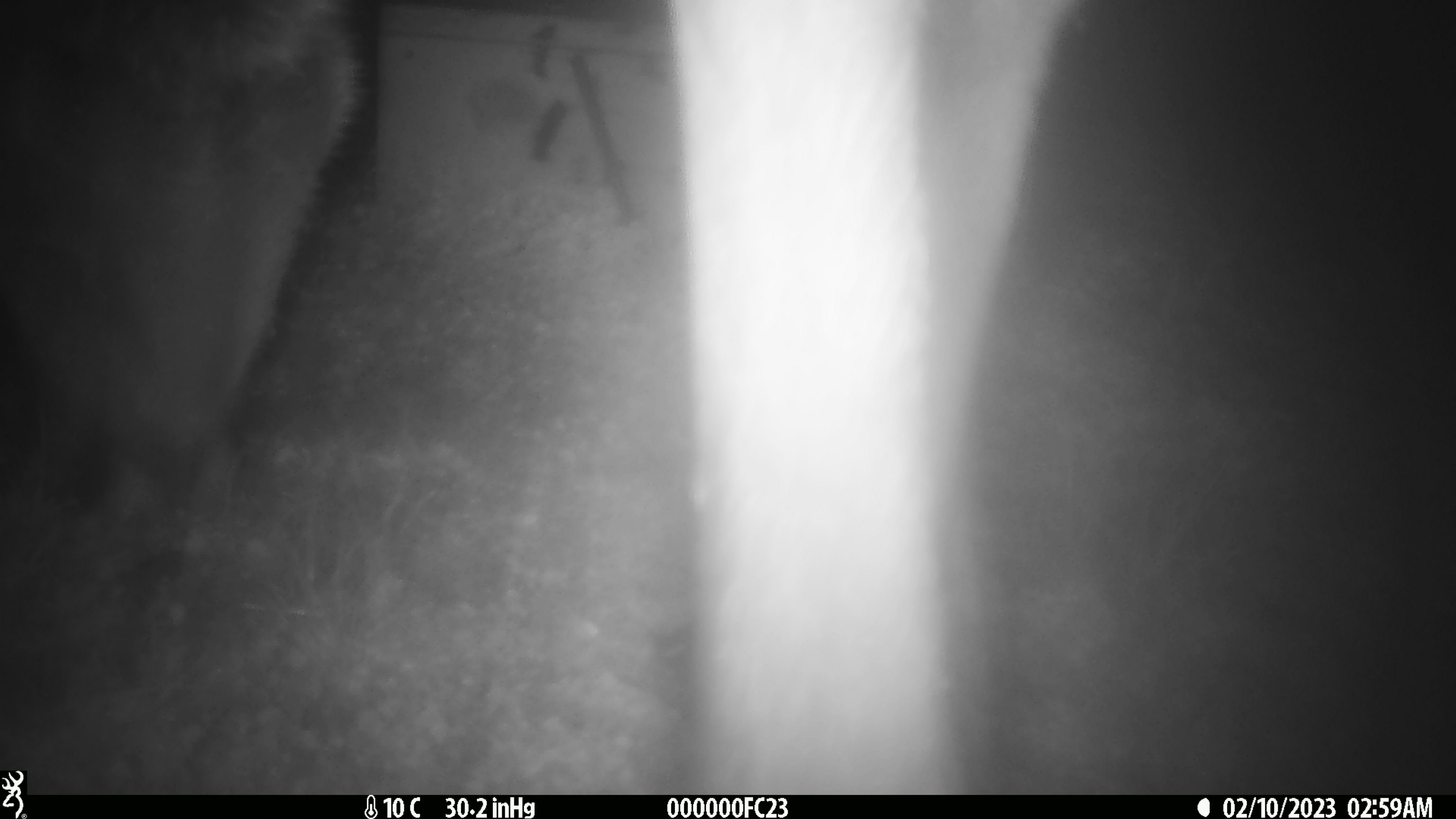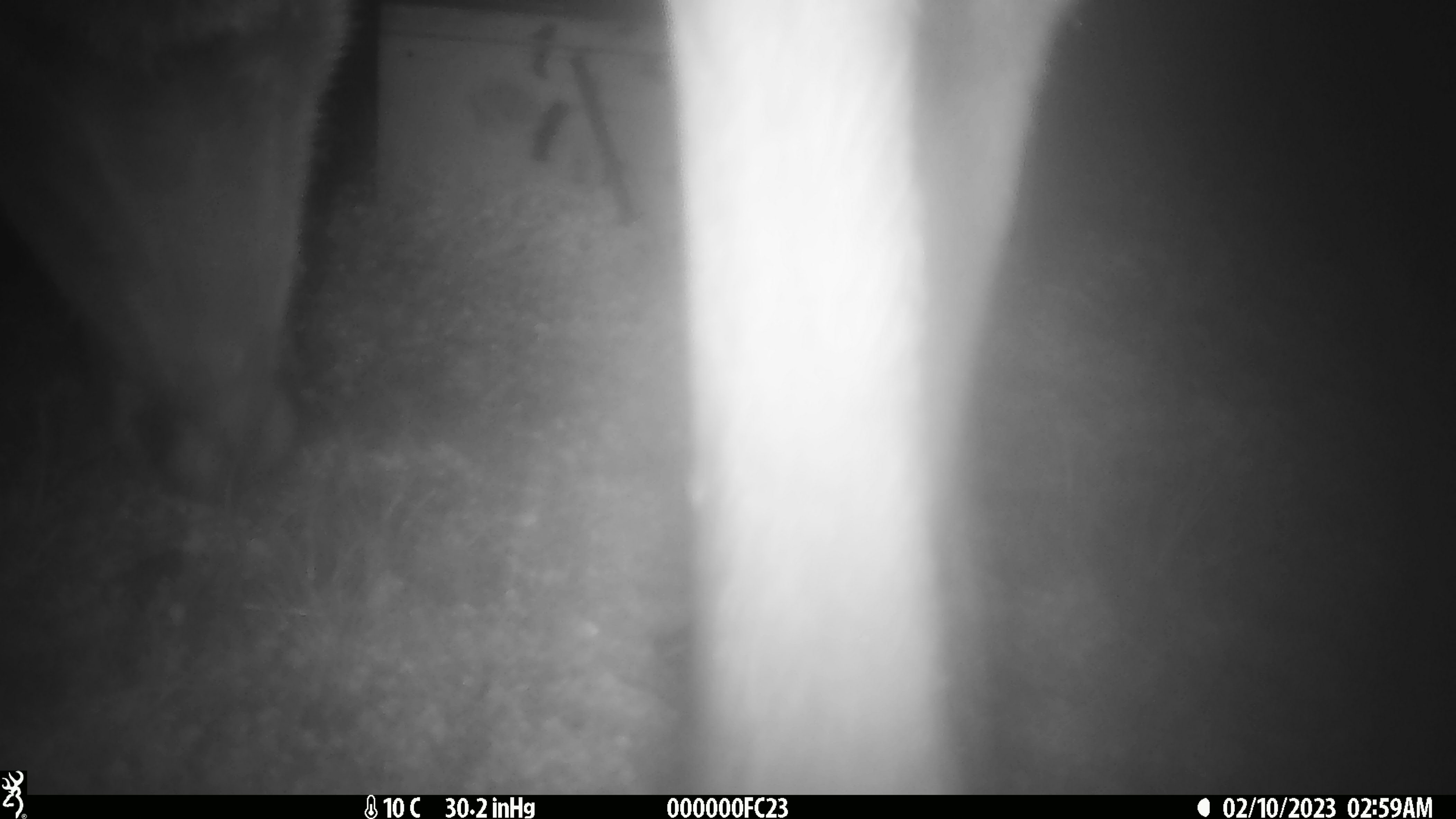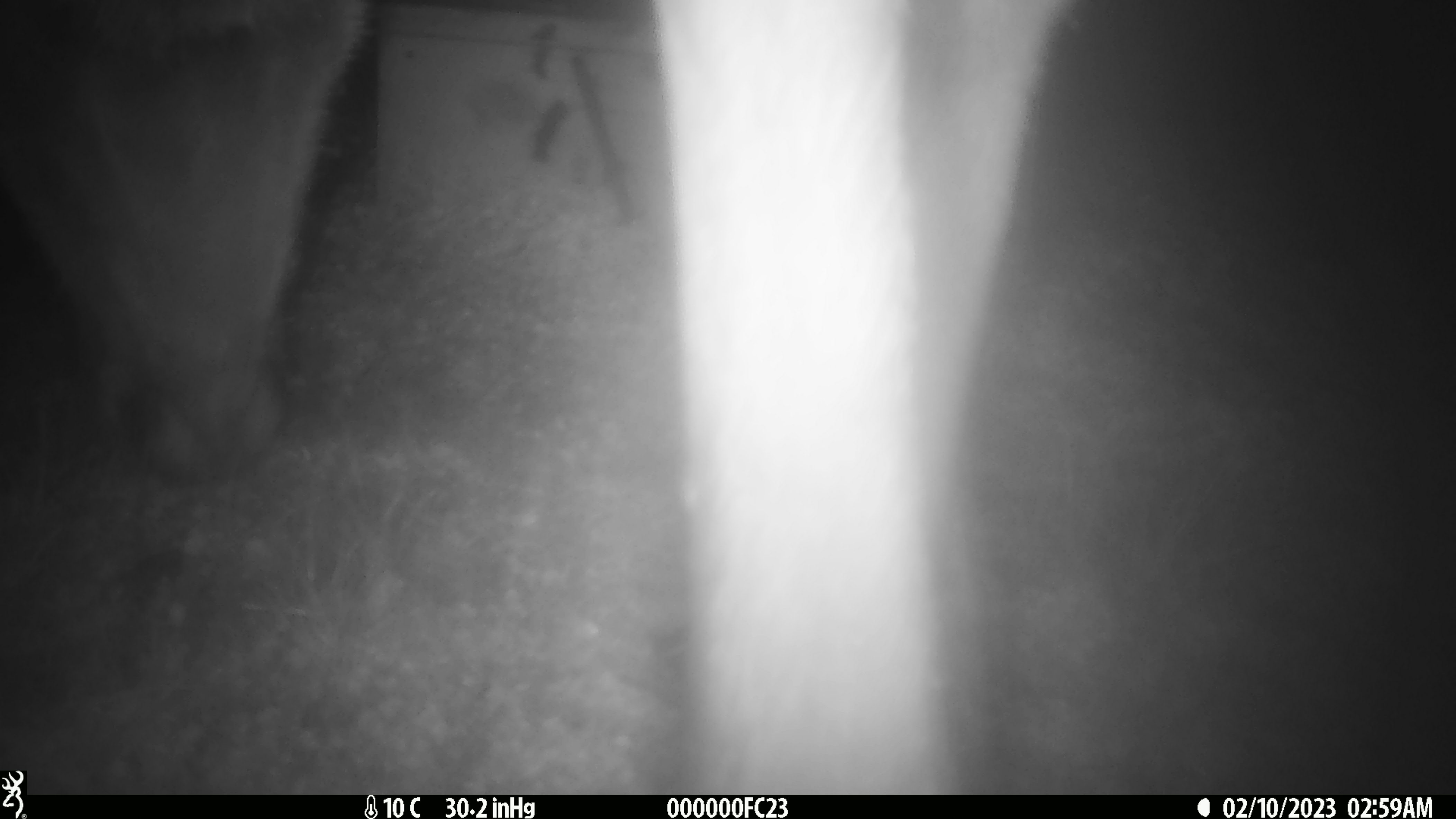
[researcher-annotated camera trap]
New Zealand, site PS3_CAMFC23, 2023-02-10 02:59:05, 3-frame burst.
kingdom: Animalia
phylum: Chordata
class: Mammalia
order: Artiodactyla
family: Cervidae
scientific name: Cervidae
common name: deer